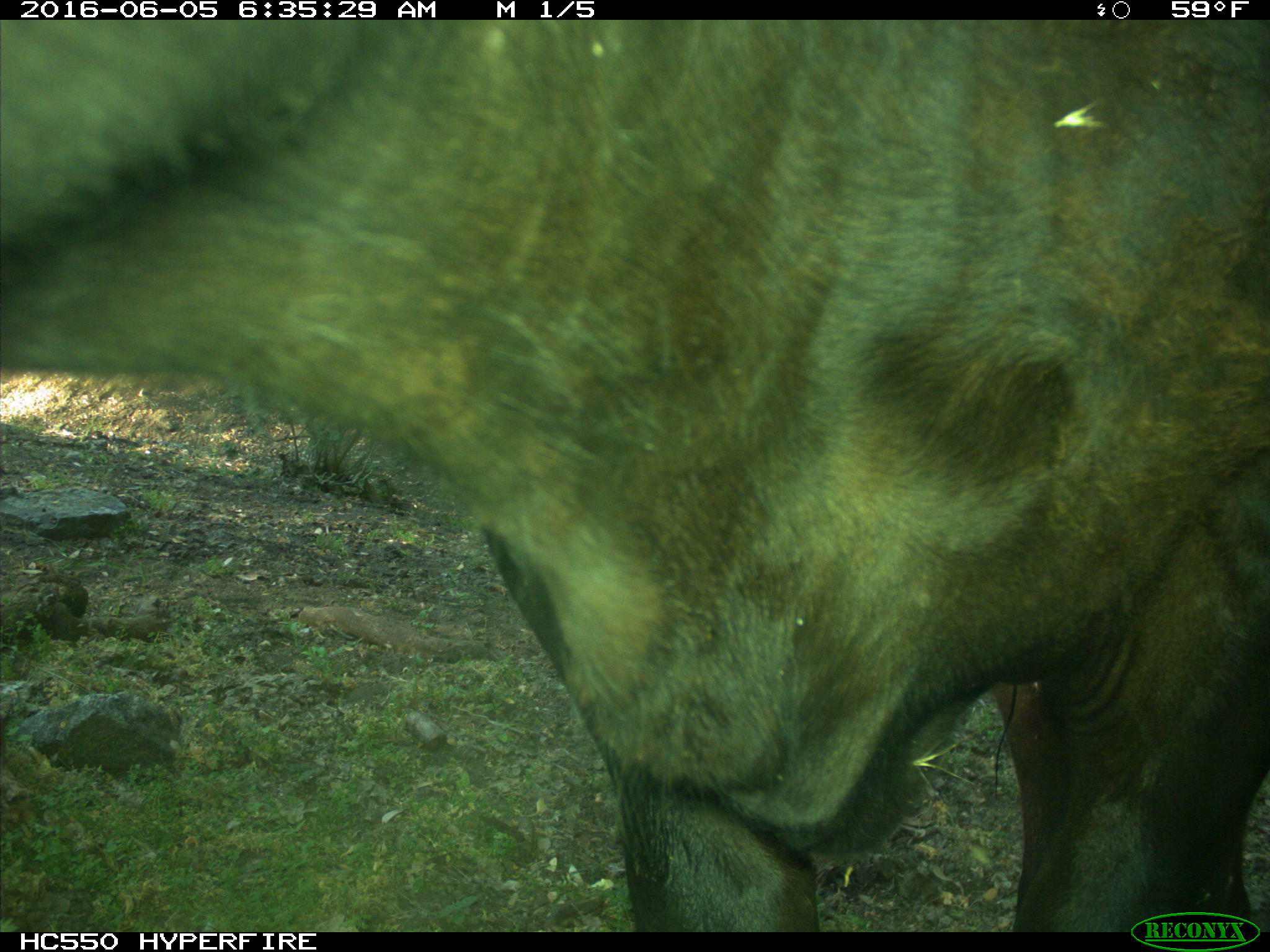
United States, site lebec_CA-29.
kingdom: Animalia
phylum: Chordata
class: Mammalia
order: Artiodactyla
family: Bovidae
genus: Bos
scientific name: Bos taurus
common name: domestic cow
Bos taurus (domestic cow).